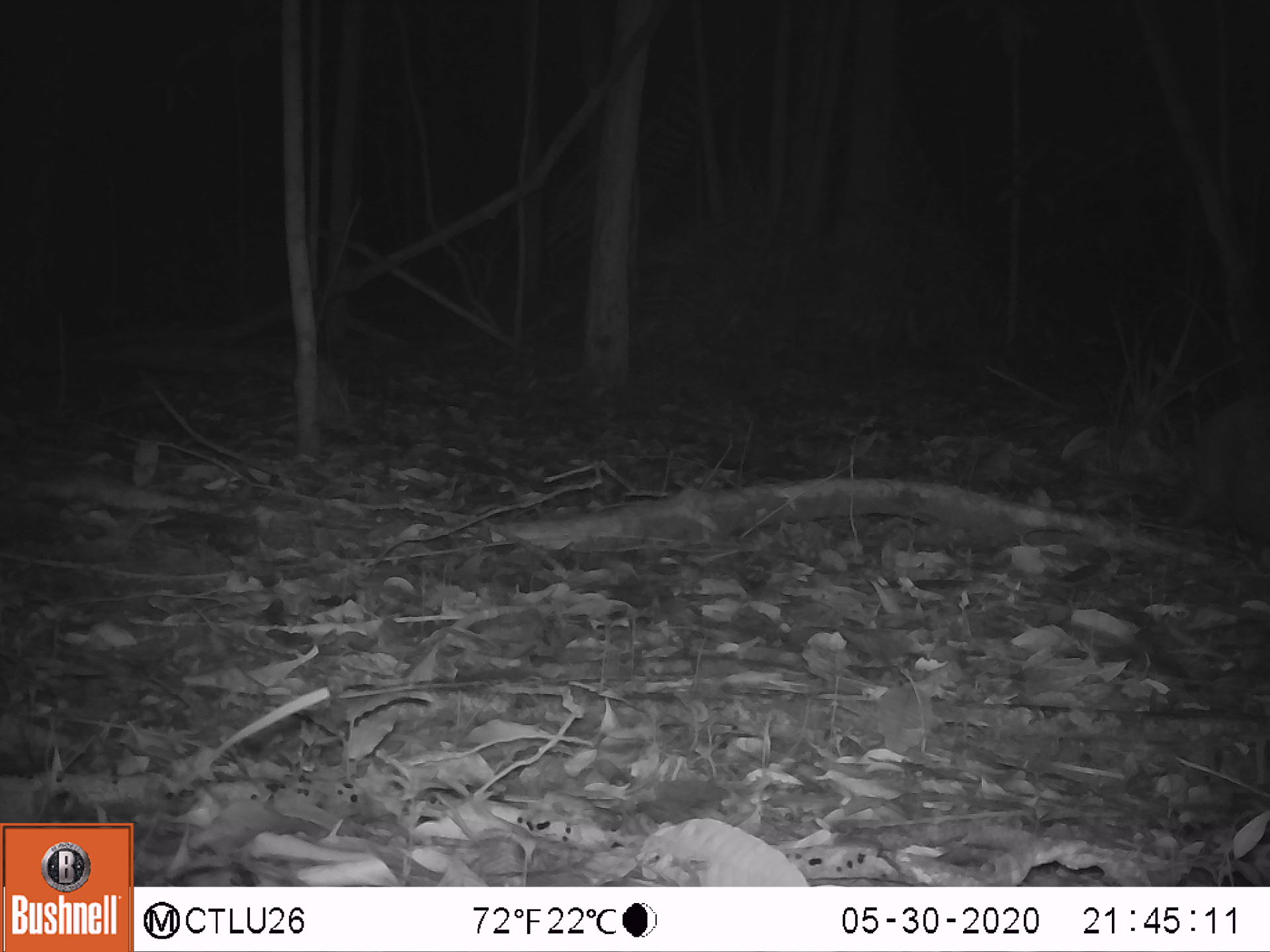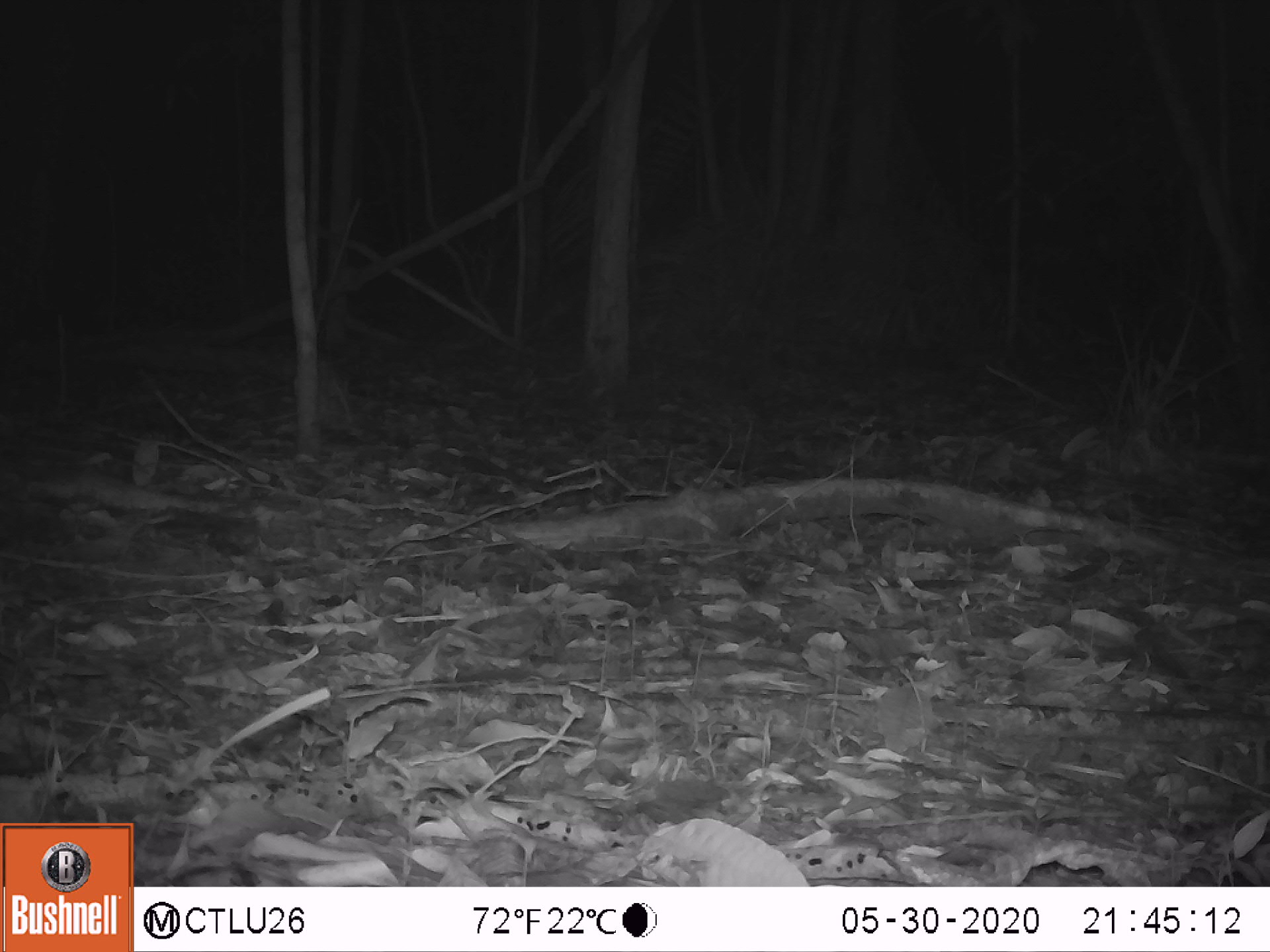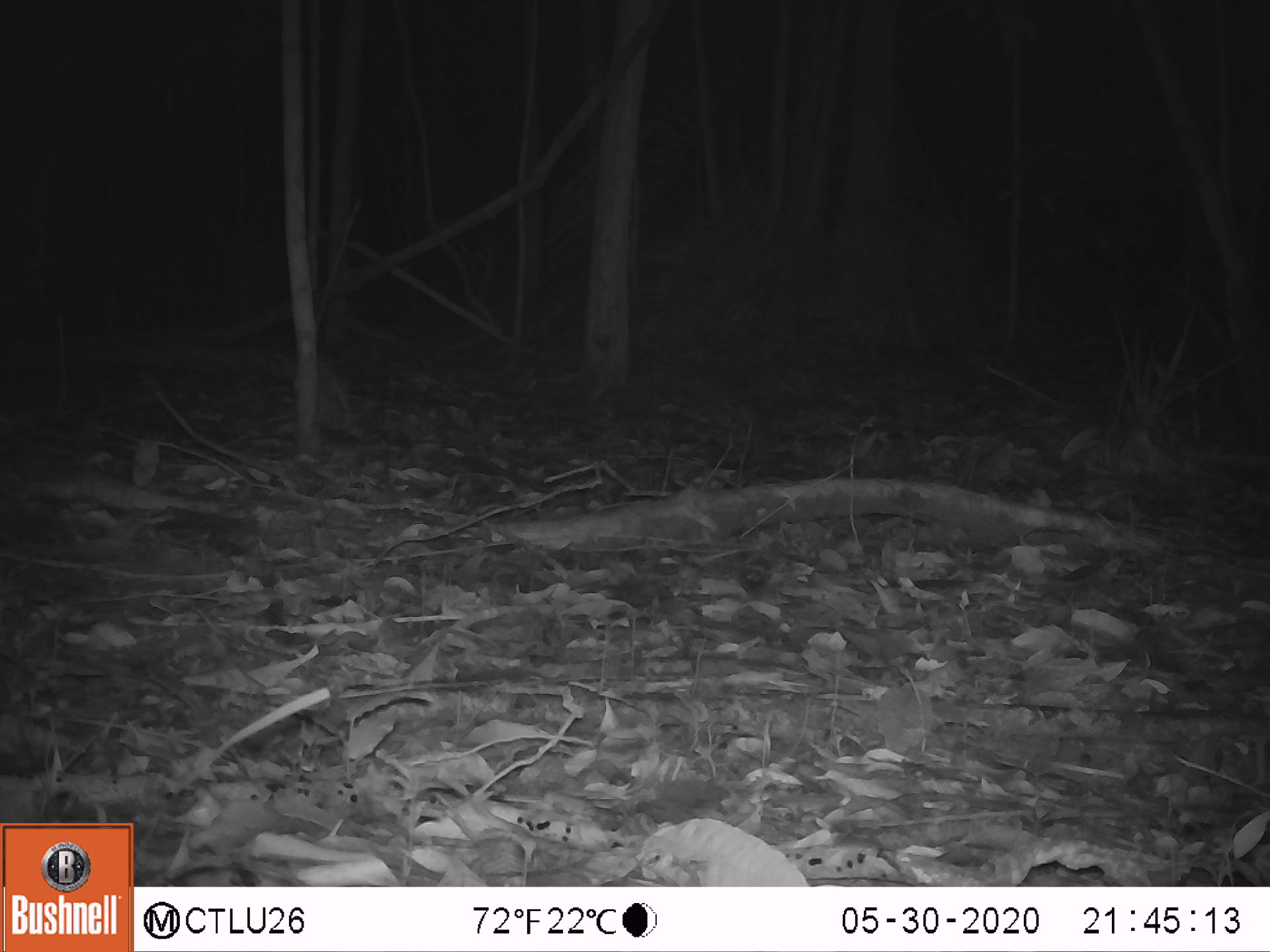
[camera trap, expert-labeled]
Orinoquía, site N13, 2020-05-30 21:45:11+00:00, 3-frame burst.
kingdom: Animalia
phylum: Chordata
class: Mammalia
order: Cingulata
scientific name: Cingulata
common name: armadillo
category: unknown armadillo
Unknown armadillo (armadillo) (Cingulata).